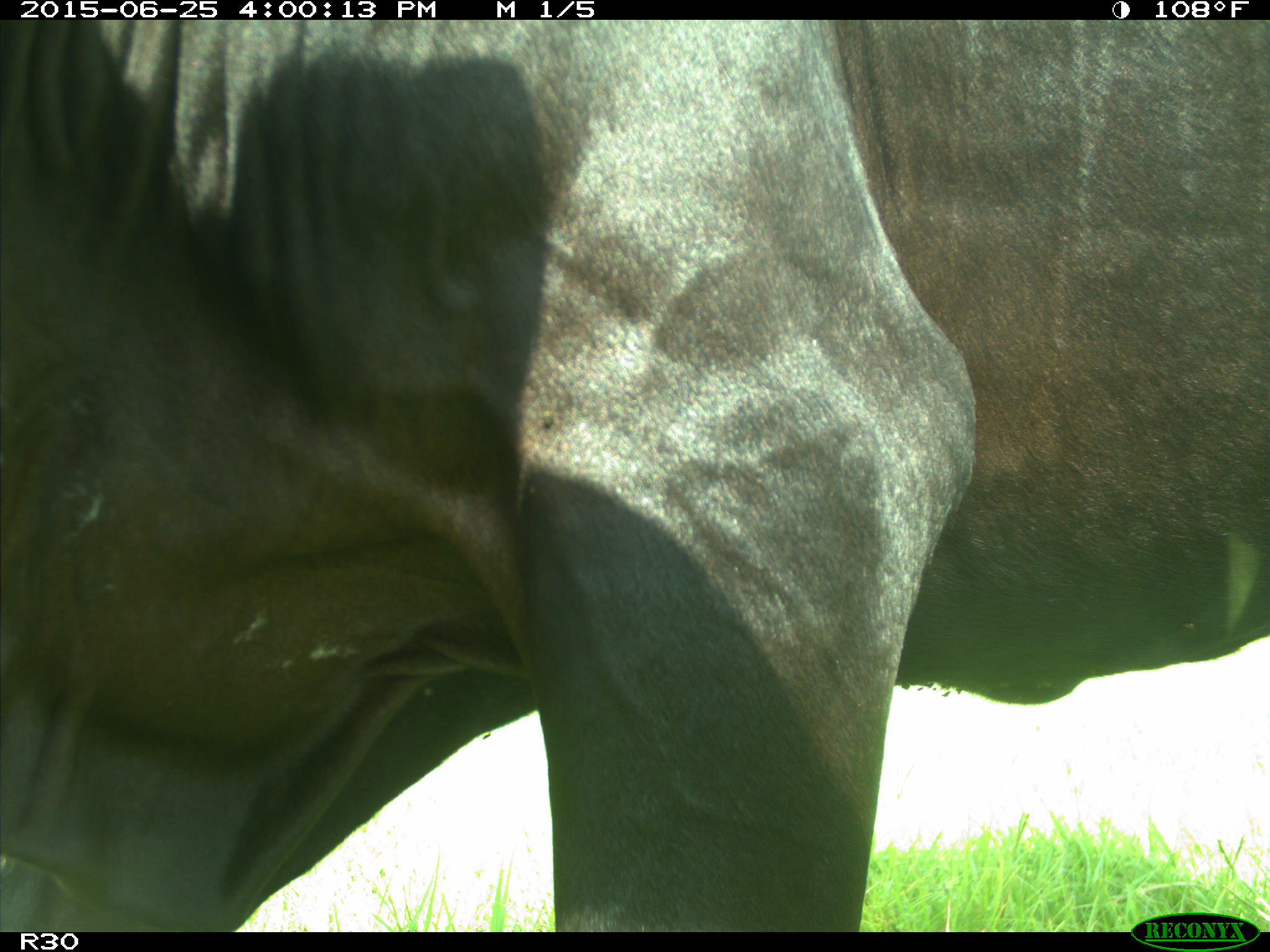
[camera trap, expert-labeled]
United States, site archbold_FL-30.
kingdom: Animalia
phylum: Chordata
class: Mammalia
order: Artiodactyla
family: Bovidae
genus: Bos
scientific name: Bos taurus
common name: domestic cow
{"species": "Bos taurus (domestic cow)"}